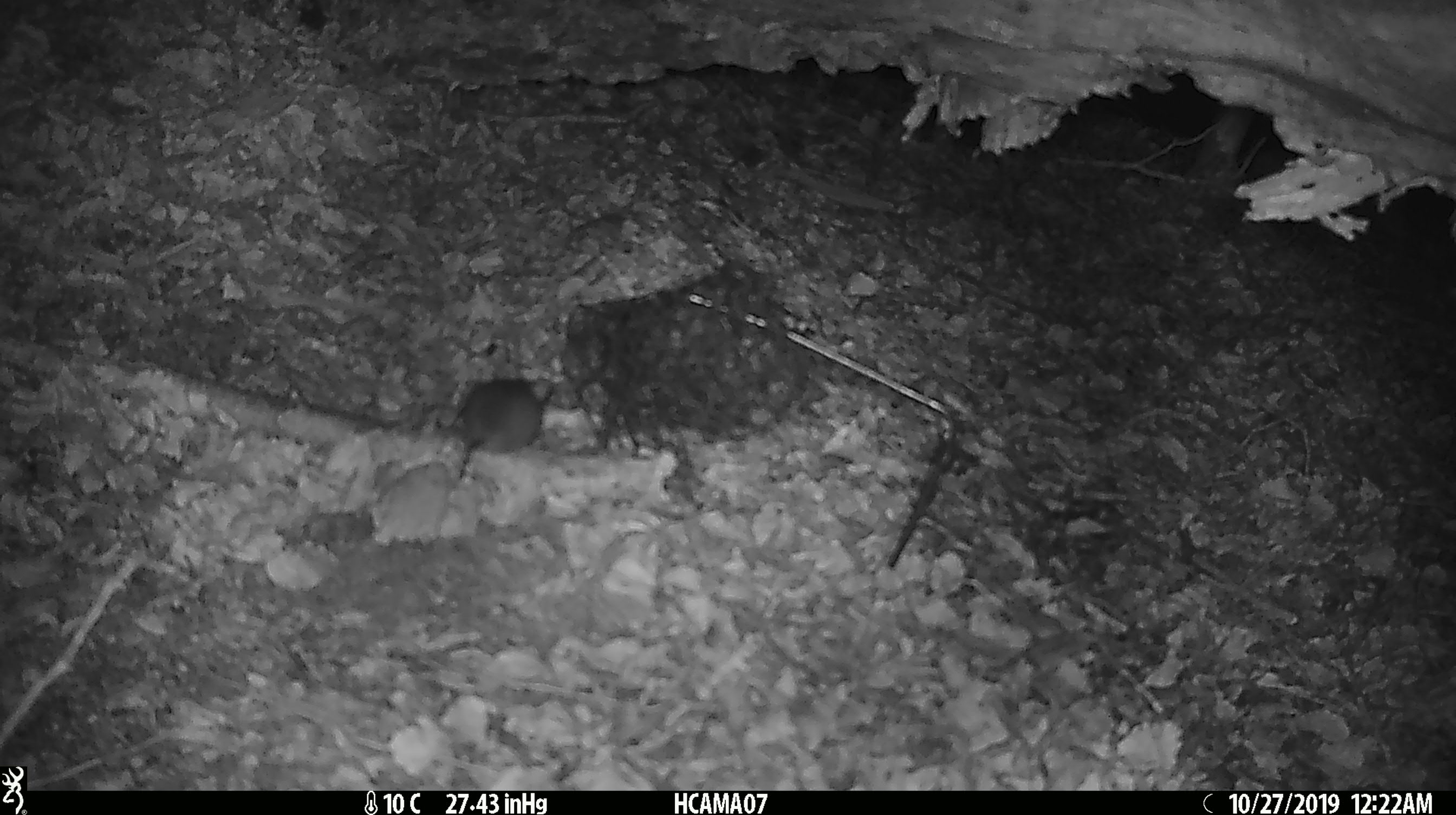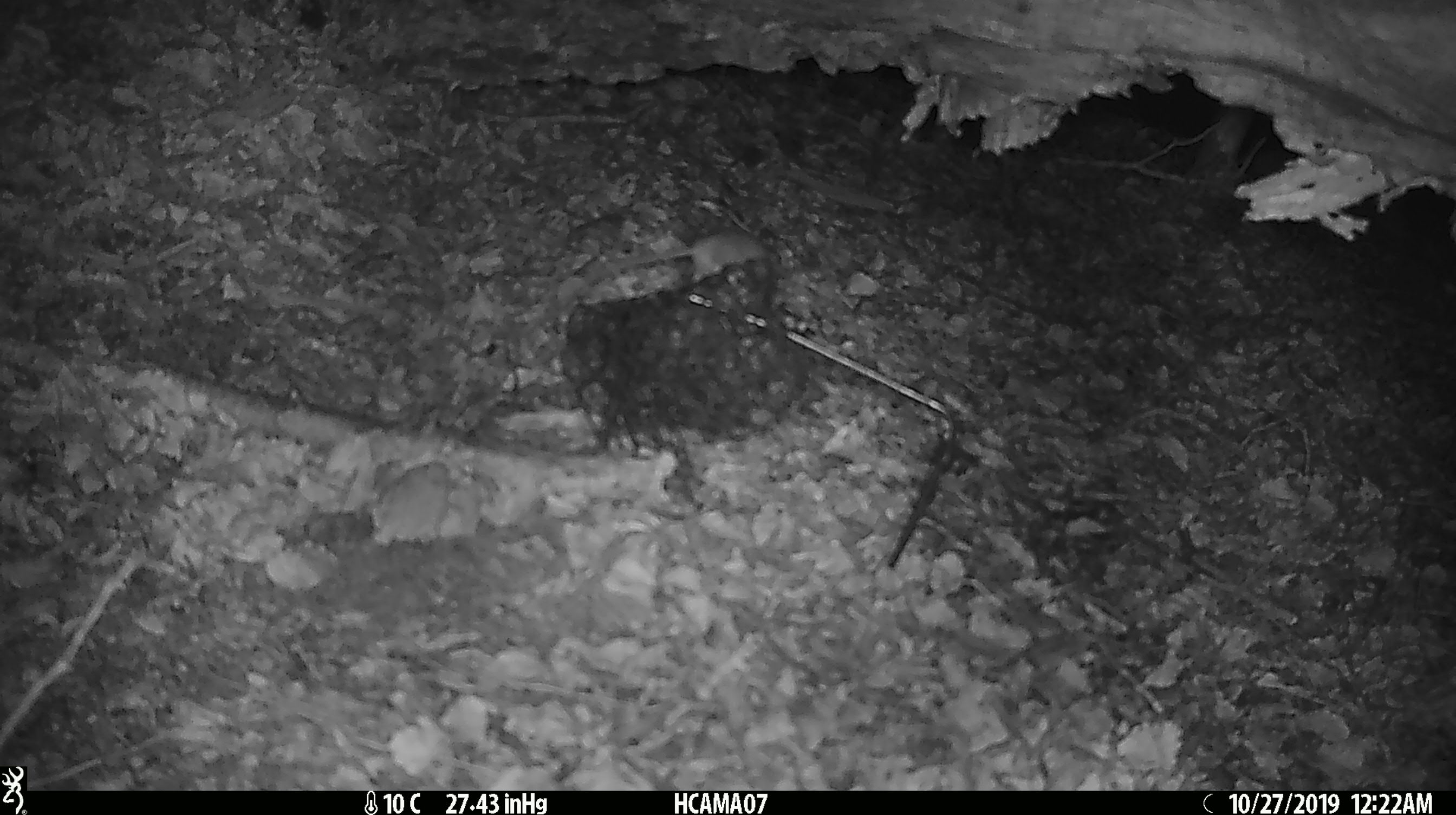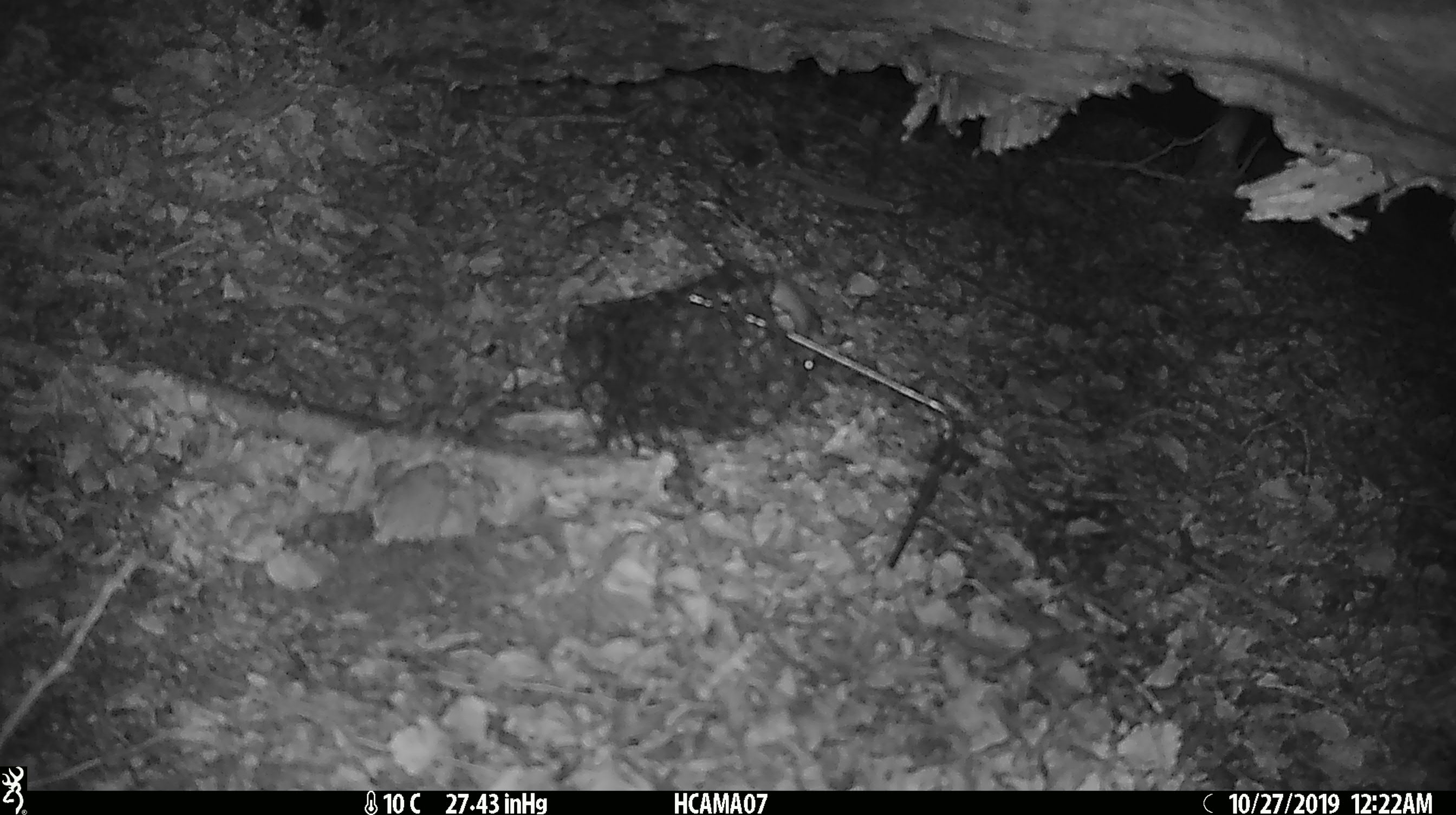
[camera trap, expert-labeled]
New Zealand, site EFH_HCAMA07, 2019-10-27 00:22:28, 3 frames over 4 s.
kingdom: Animalia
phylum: Chordata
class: Mammalia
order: Rodentia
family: Muridae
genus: Mus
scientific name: Mus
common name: mouse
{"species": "mouse (Mus)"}